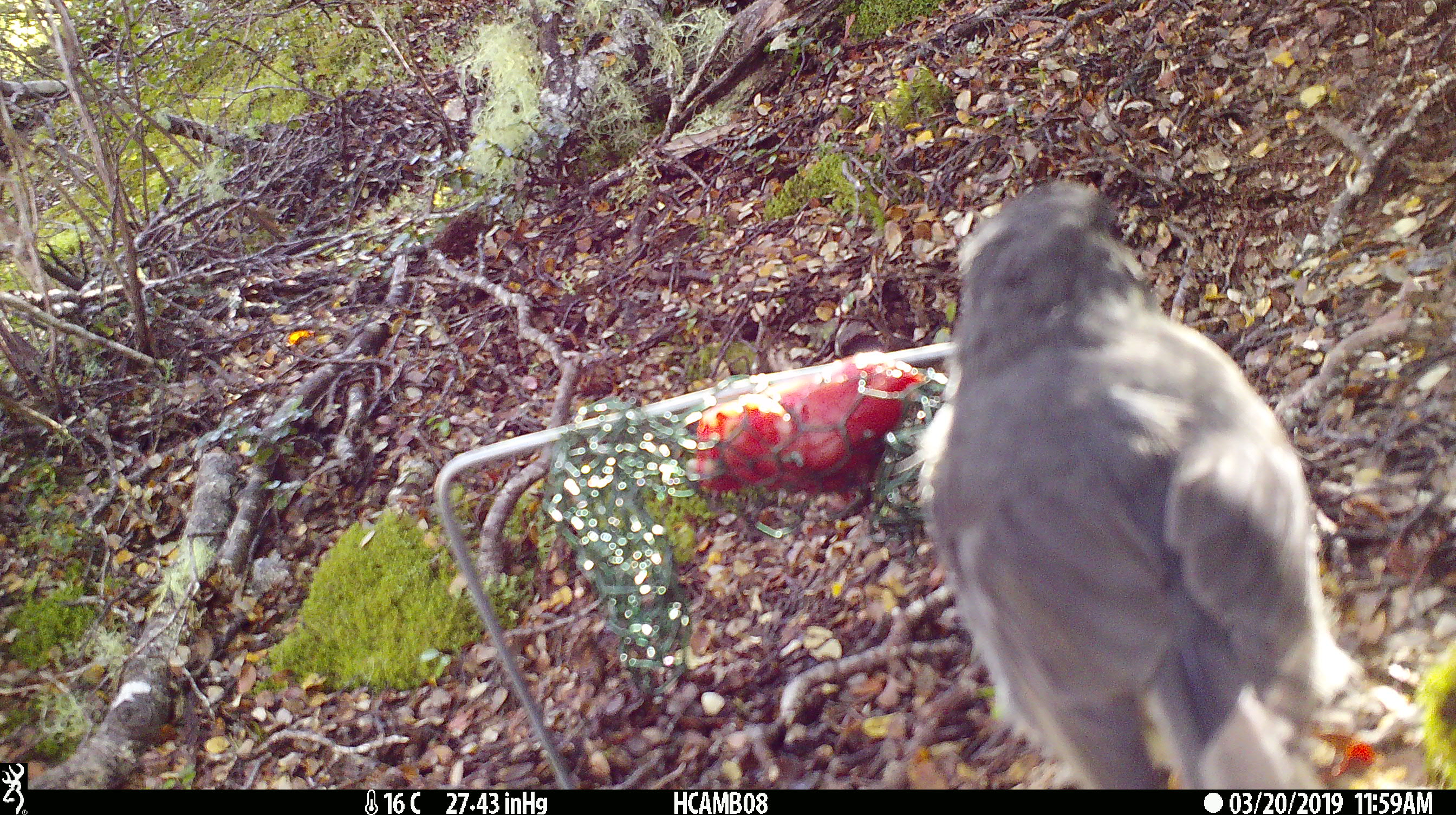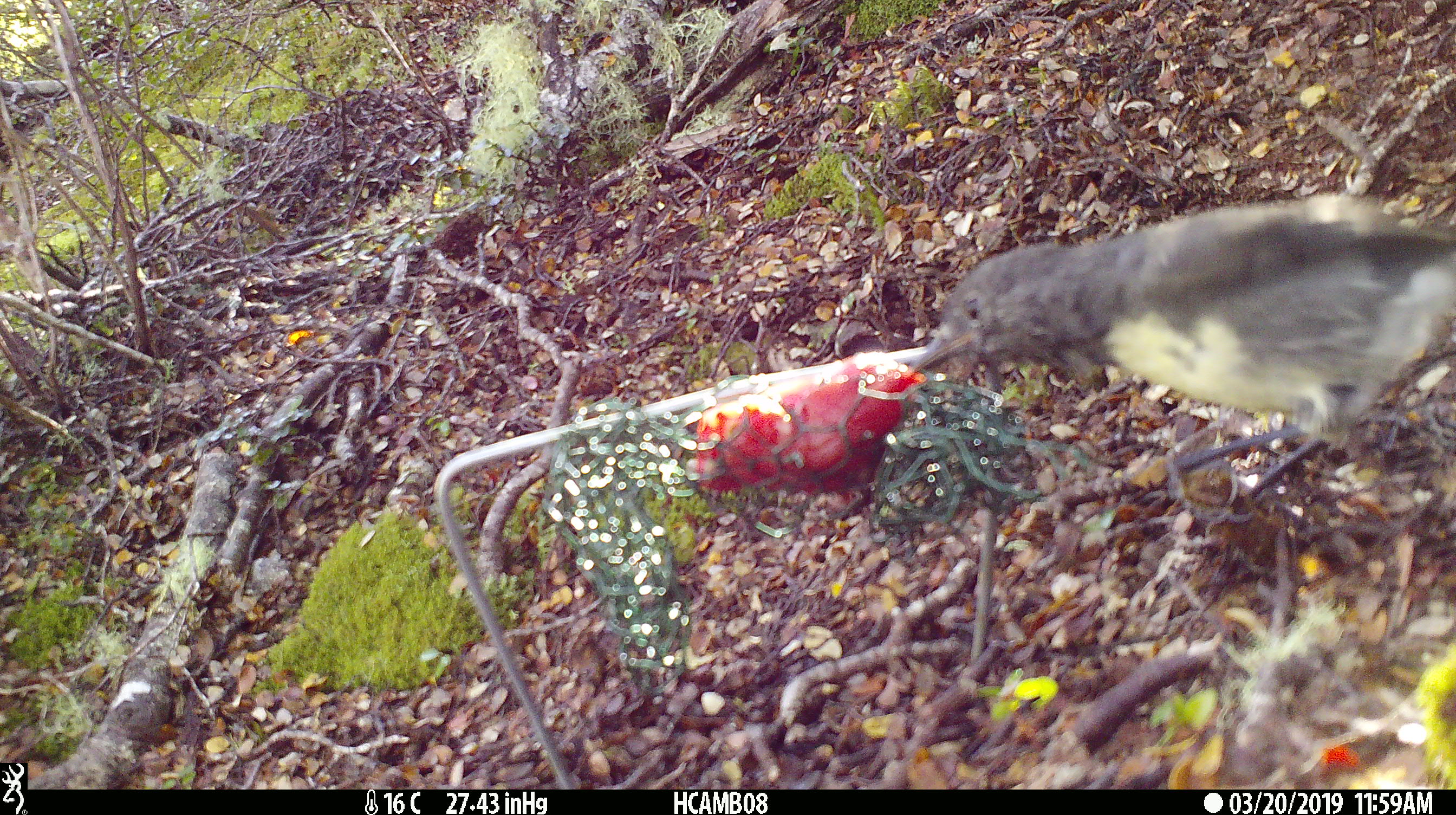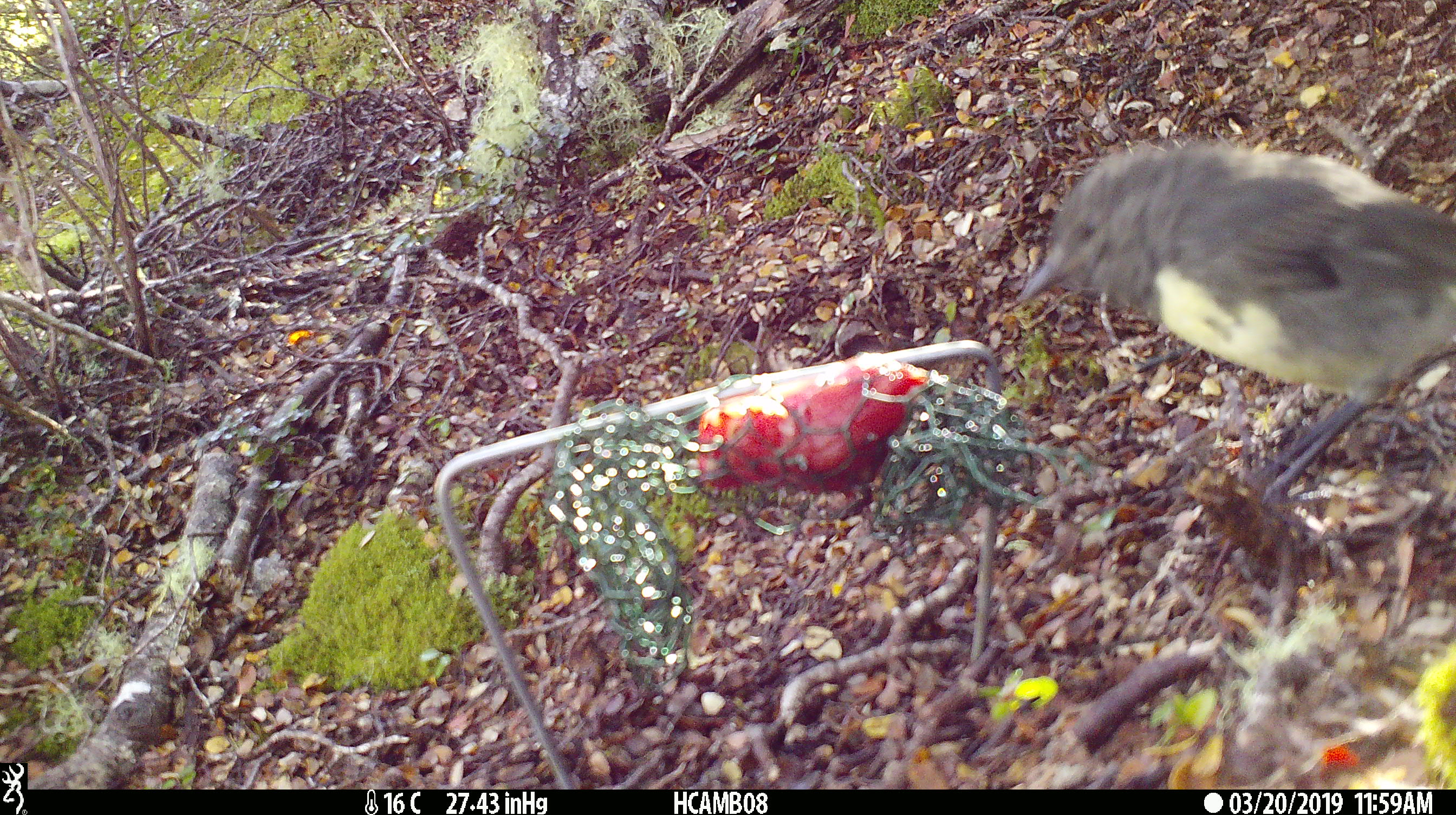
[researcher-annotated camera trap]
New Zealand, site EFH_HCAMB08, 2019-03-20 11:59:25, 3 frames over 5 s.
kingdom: Animalia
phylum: Chordata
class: Aves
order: Passeriformes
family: Petroicidae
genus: Petroica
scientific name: Petroica macrocephala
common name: tomtit